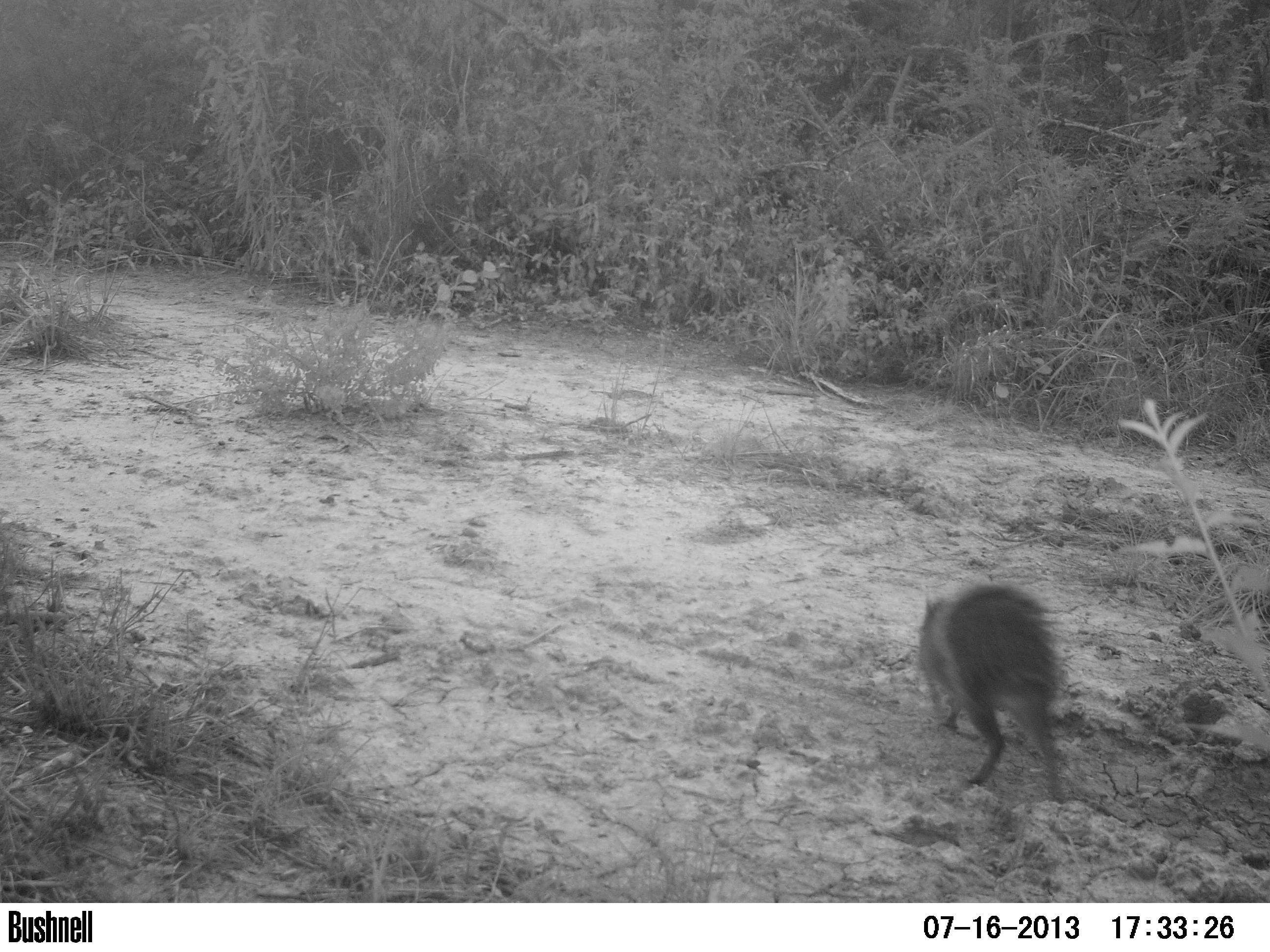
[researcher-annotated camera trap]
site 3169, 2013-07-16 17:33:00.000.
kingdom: Animalia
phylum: Chordata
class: Mammalia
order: Rodentia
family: Cuniculidae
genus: Cuniculus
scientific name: Cuniculus paca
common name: spotted paca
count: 1